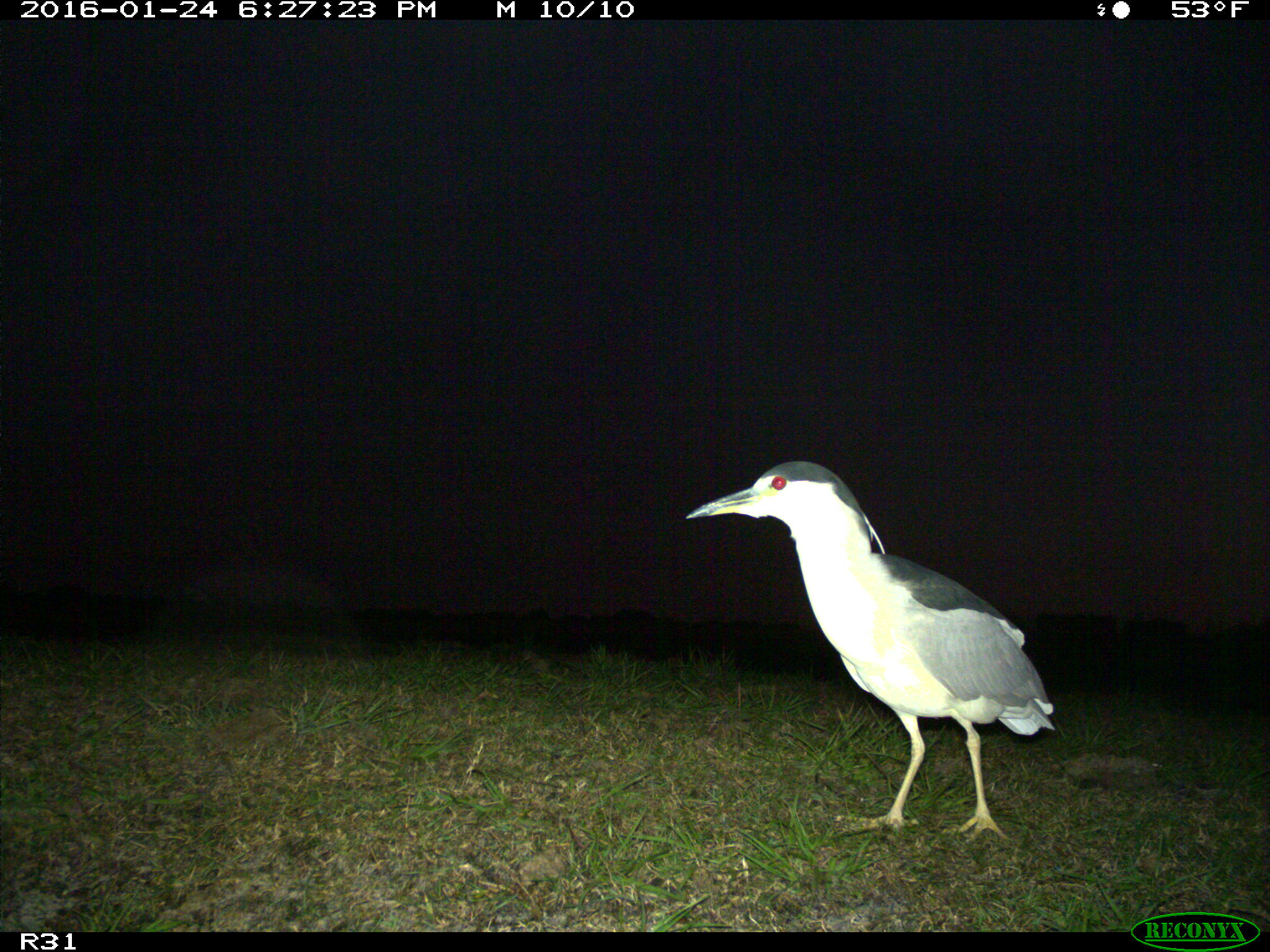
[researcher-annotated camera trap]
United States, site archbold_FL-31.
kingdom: Animalia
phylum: Chordata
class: Aves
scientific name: Aves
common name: birds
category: unidentified bird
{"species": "unidentified bird (birds) (Aves)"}